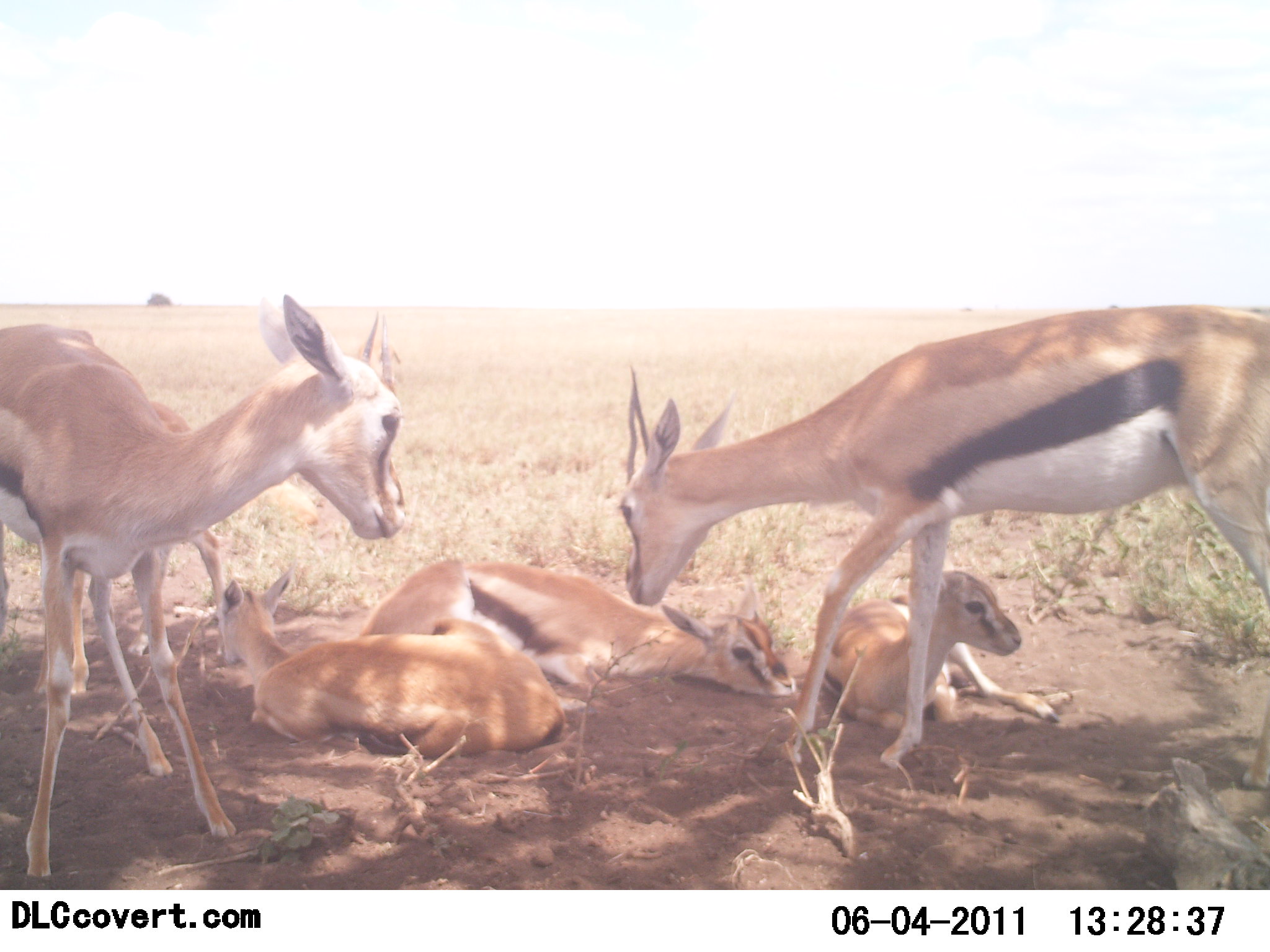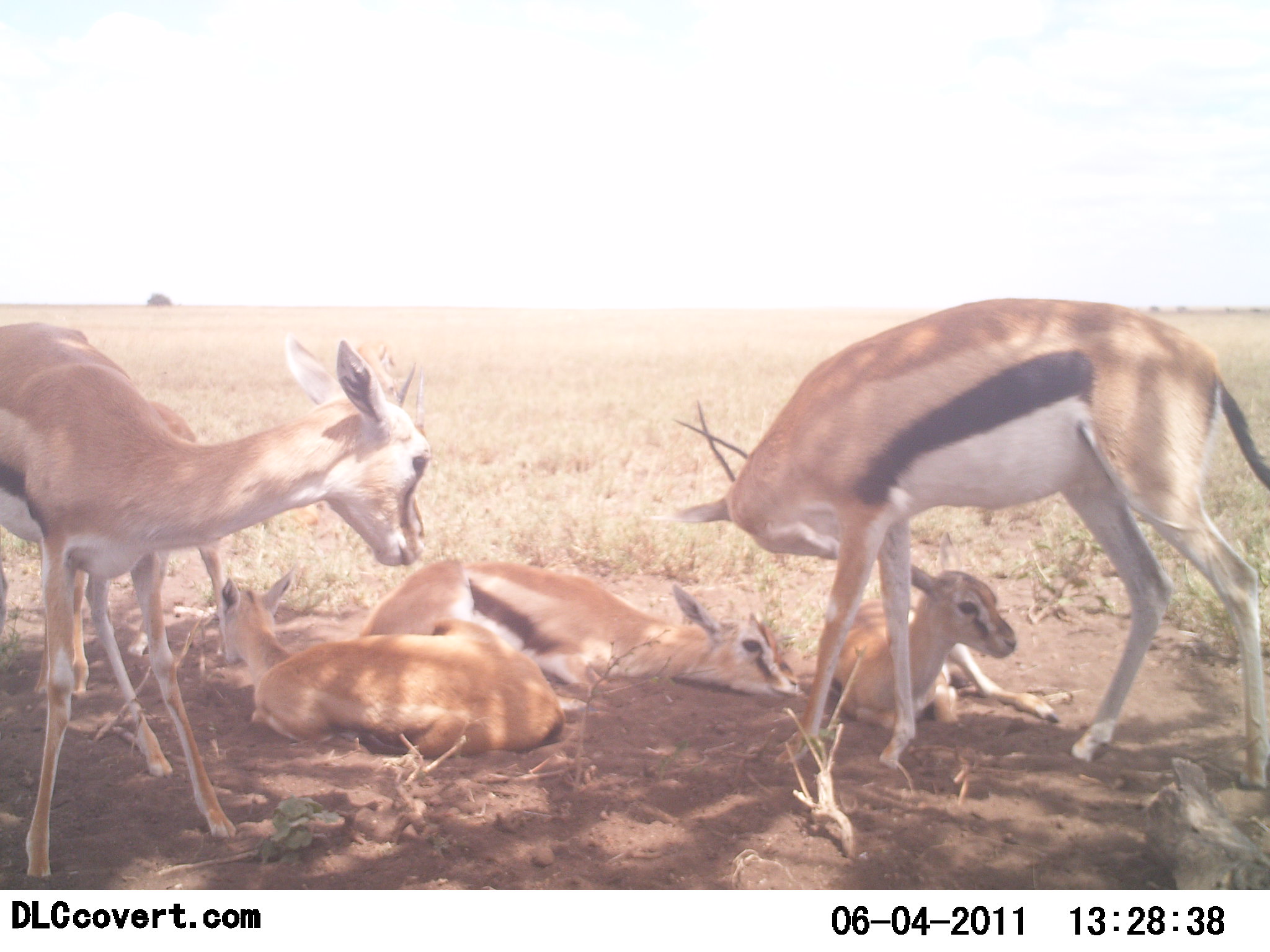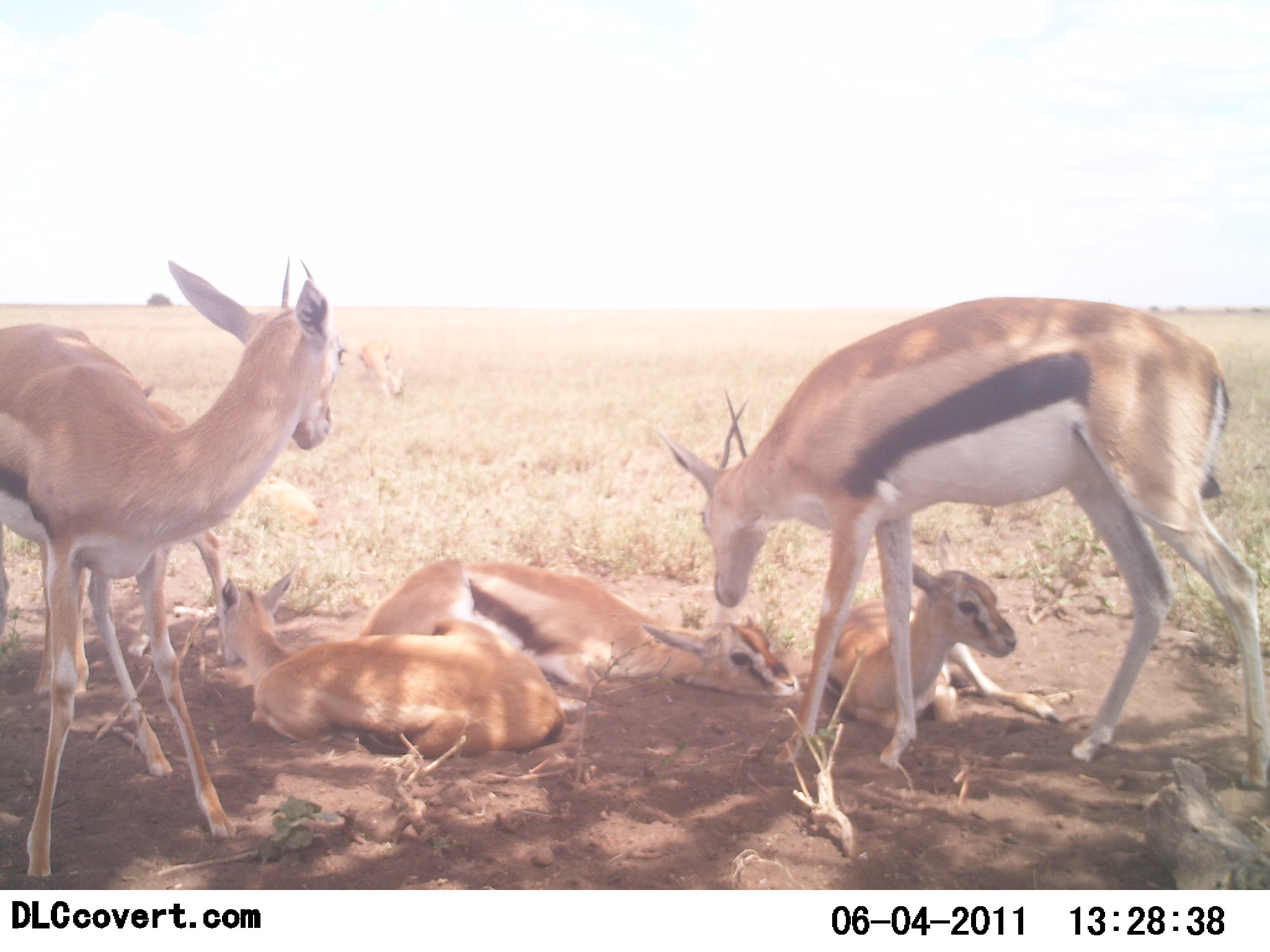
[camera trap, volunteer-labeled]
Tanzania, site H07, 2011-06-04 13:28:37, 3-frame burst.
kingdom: Animalia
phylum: Chordata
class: Mammalia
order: Artiodactyla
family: Bovidae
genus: Eudorcas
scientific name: Eudorcas thomsonii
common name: thomson's gazelle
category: gazellethomsons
Gazellethomsons (thomson's gazelle) (Eudorcas thomsonii), count 5. Behavior (volunteer vote fractions): standing 58%, resting 92%, moving 0%, interacting 33%. Young present (vote fraction): 92%. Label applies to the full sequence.